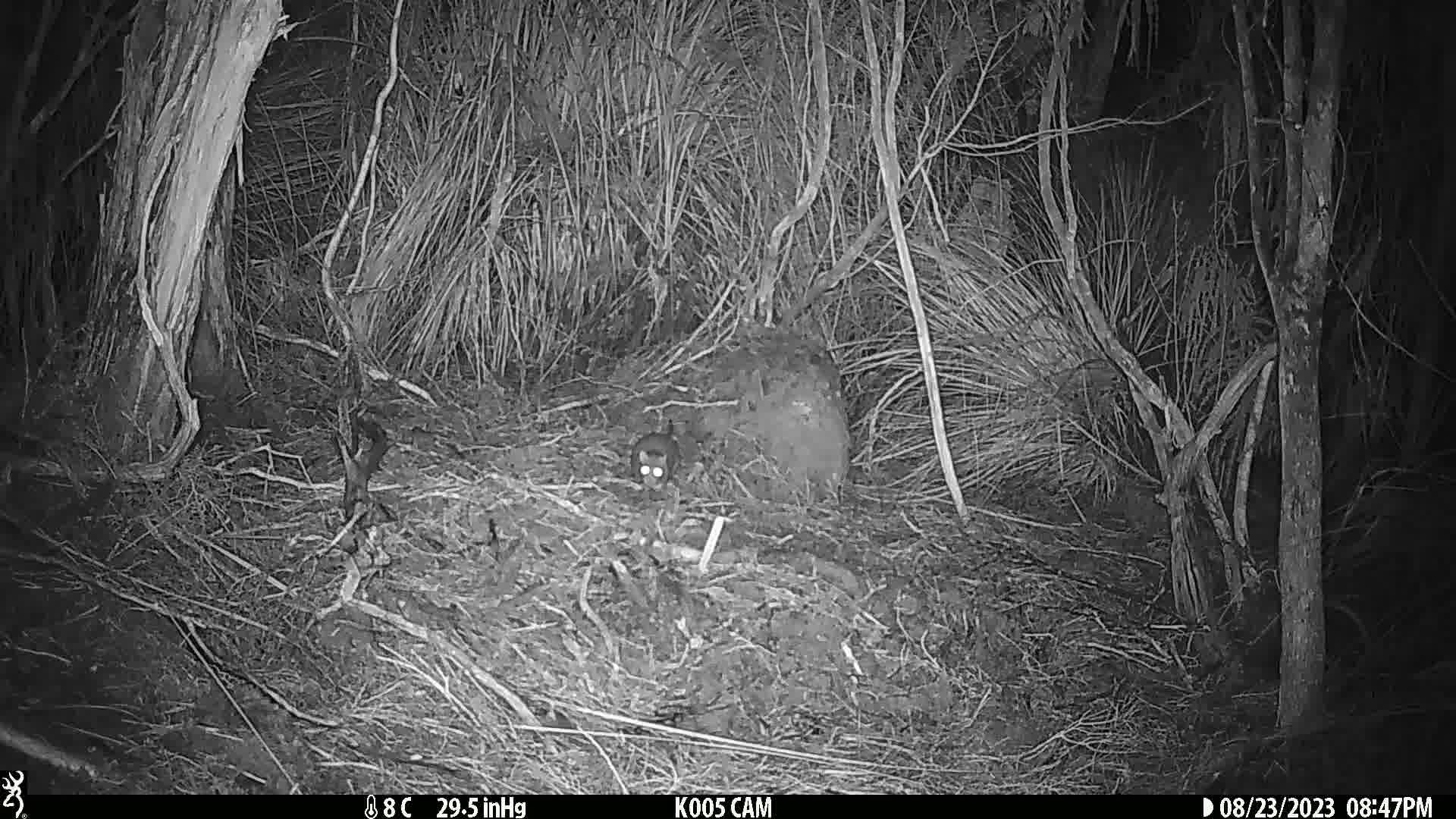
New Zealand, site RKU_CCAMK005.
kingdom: Animalia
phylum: Chordata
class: Mammalia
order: Rodentia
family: Muridae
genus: Rattus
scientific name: Rattus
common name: rat